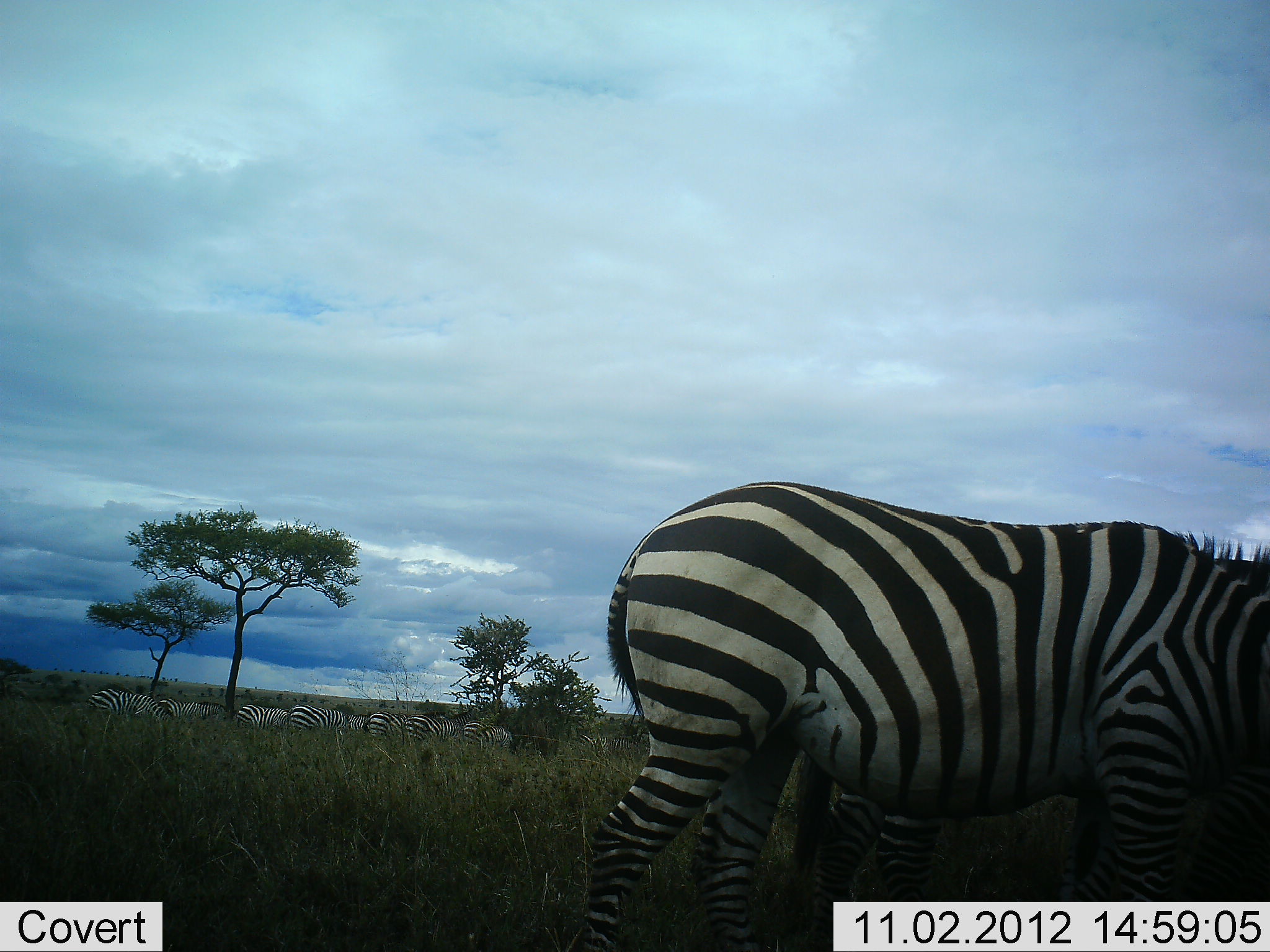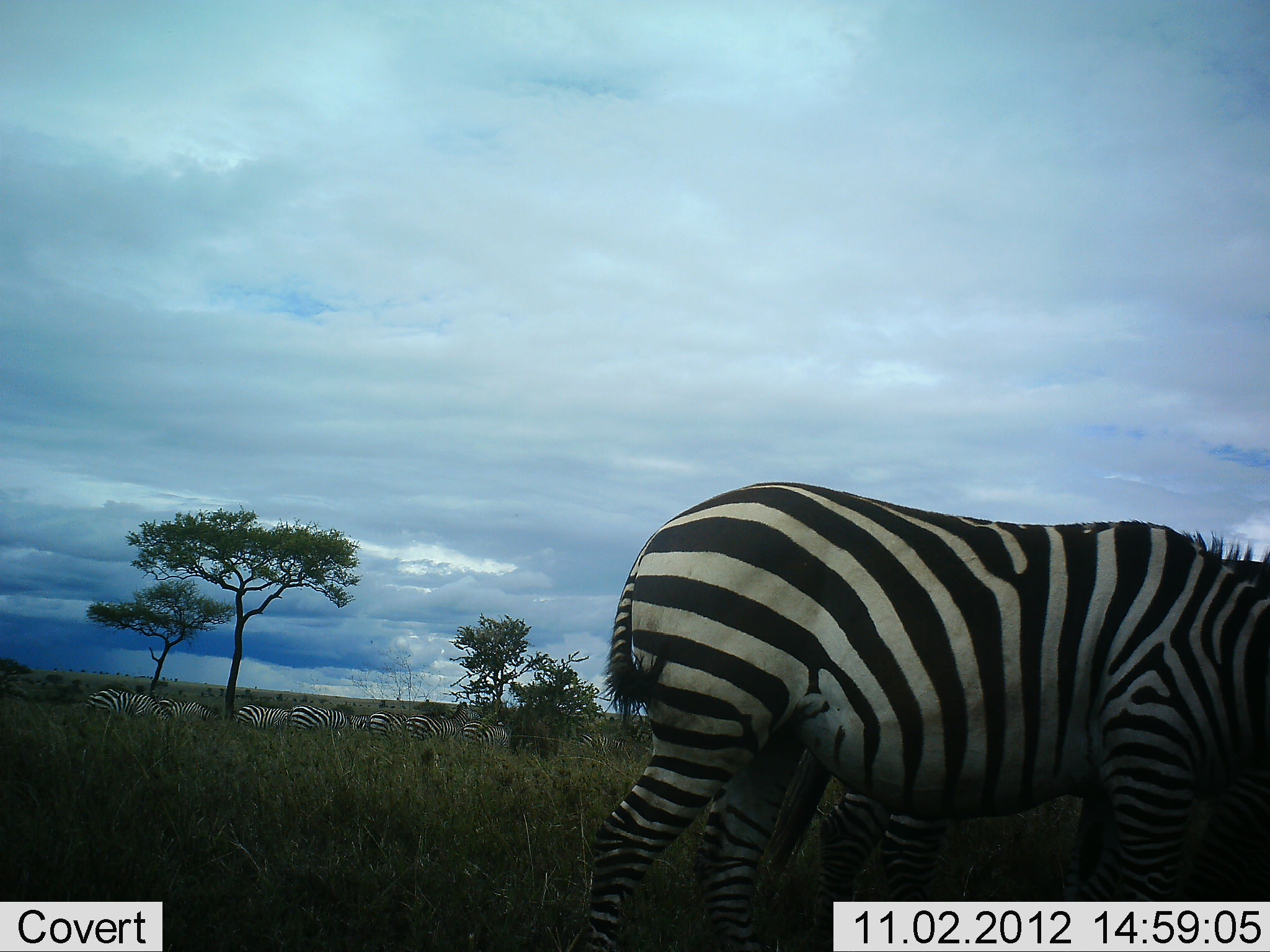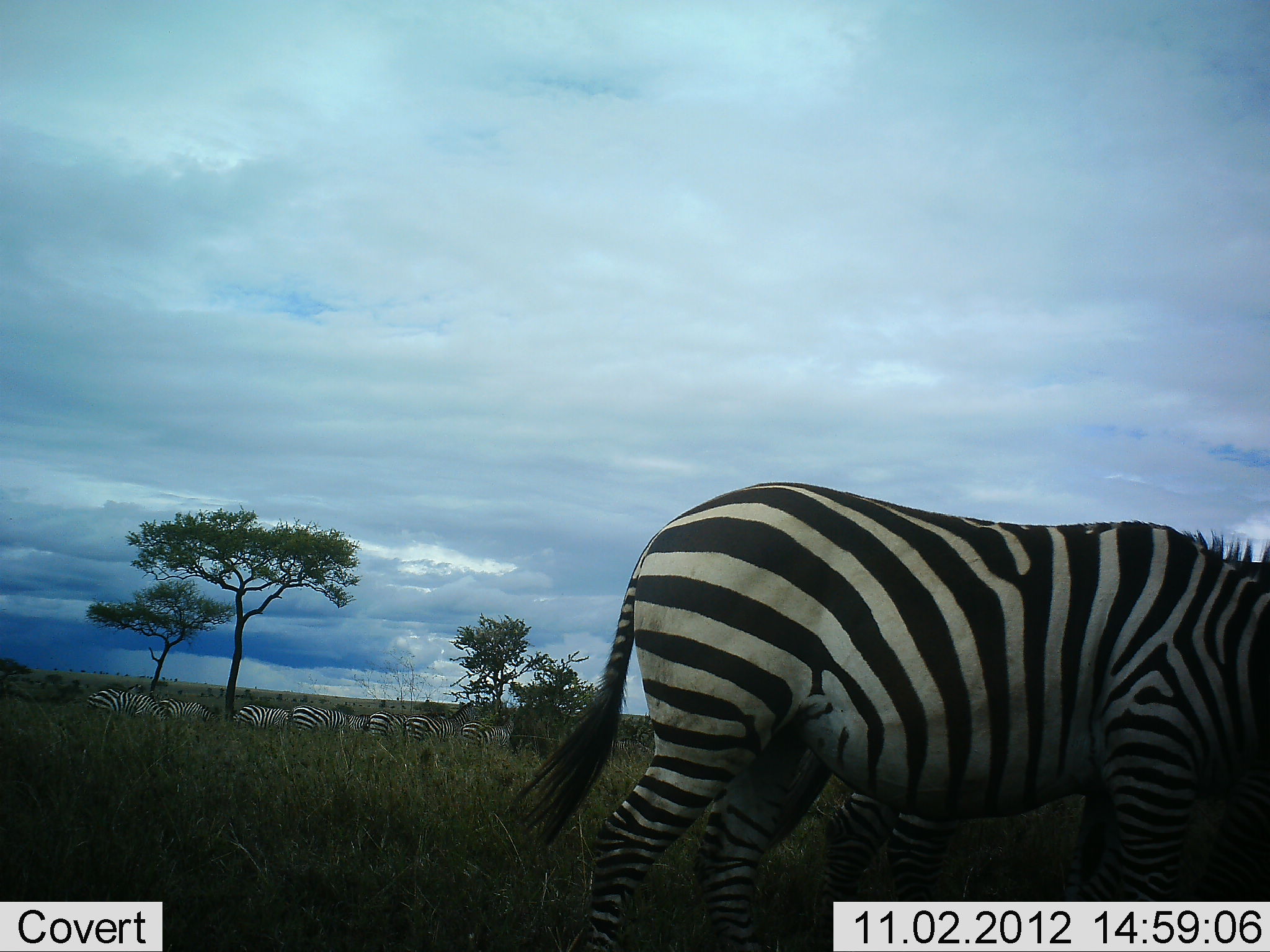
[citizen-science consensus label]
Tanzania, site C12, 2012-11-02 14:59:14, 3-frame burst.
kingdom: Animalia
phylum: Chordata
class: Mammalia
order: Perissodactyla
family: Equidae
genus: Equus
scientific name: Equus quagga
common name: plains zebra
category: zebra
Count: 11-50.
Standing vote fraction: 60%.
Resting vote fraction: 0%.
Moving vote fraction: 0%.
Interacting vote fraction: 0%.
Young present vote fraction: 0%.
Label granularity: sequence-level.